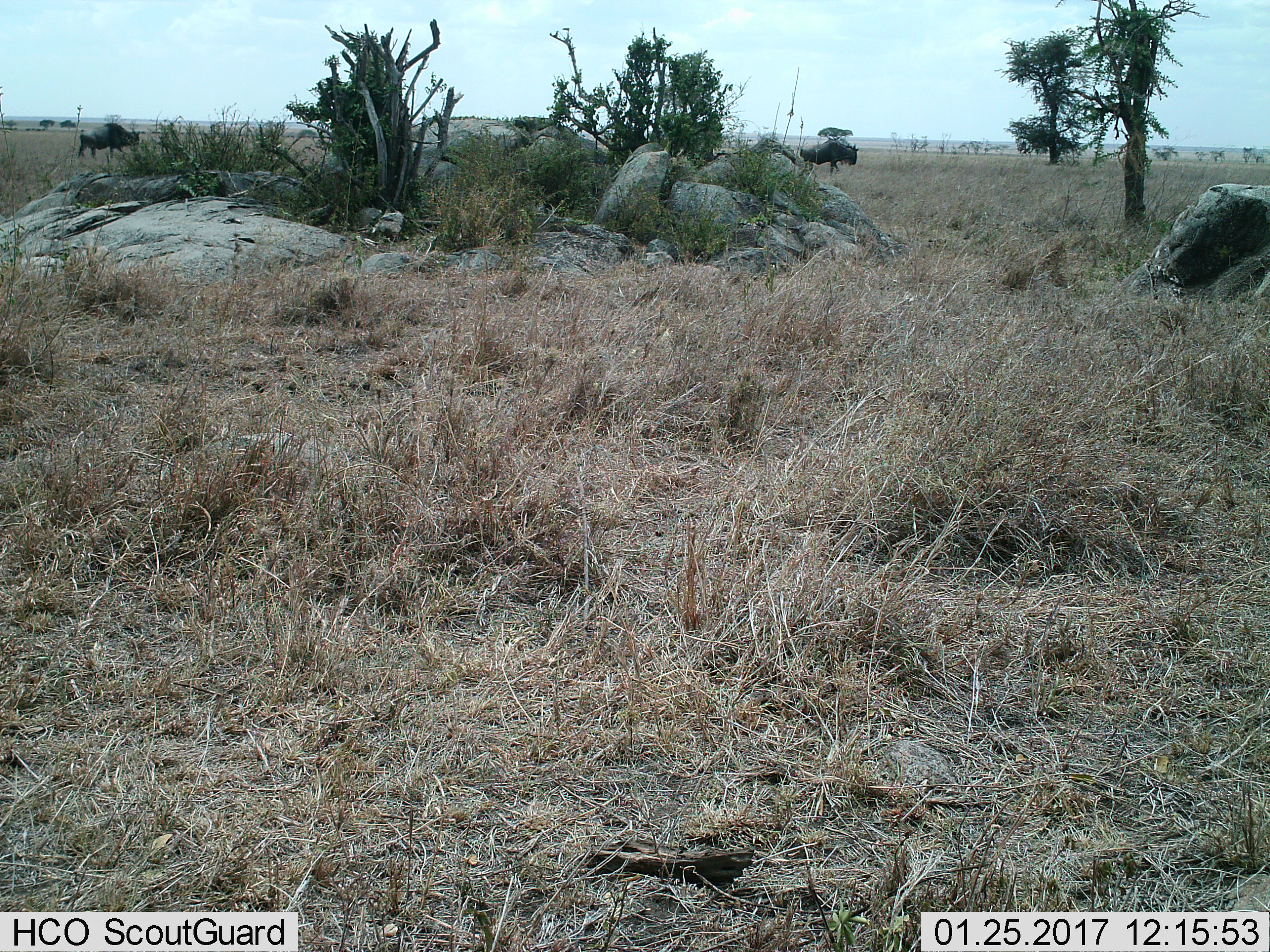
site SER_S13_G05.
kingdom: Animalia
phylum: Chordata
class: Mammalia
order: Artiodactyla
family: Bovidae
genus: Connochaetes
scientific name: Connochaetes taurinus taurinus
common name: blue wildebeest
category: wildebeestblue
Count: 2.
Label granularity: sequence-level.